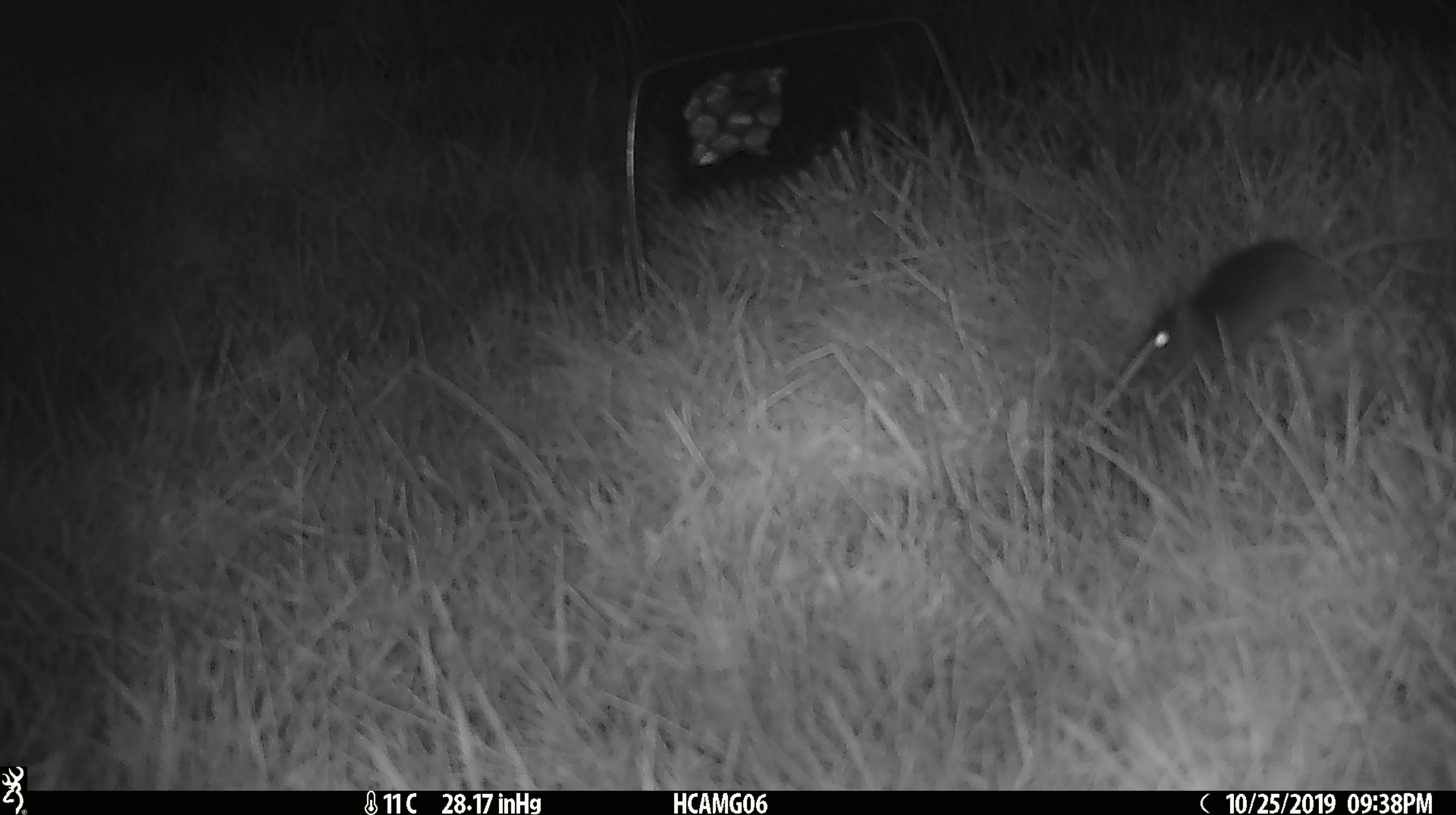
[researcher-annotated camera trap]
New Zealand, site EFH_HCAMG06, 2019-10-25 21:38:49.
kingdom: Animalia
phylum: Chordata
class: Mammalia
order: Rodentia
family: Muridae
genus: Mus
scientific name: Mus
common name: mouse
Mouse (Mus).